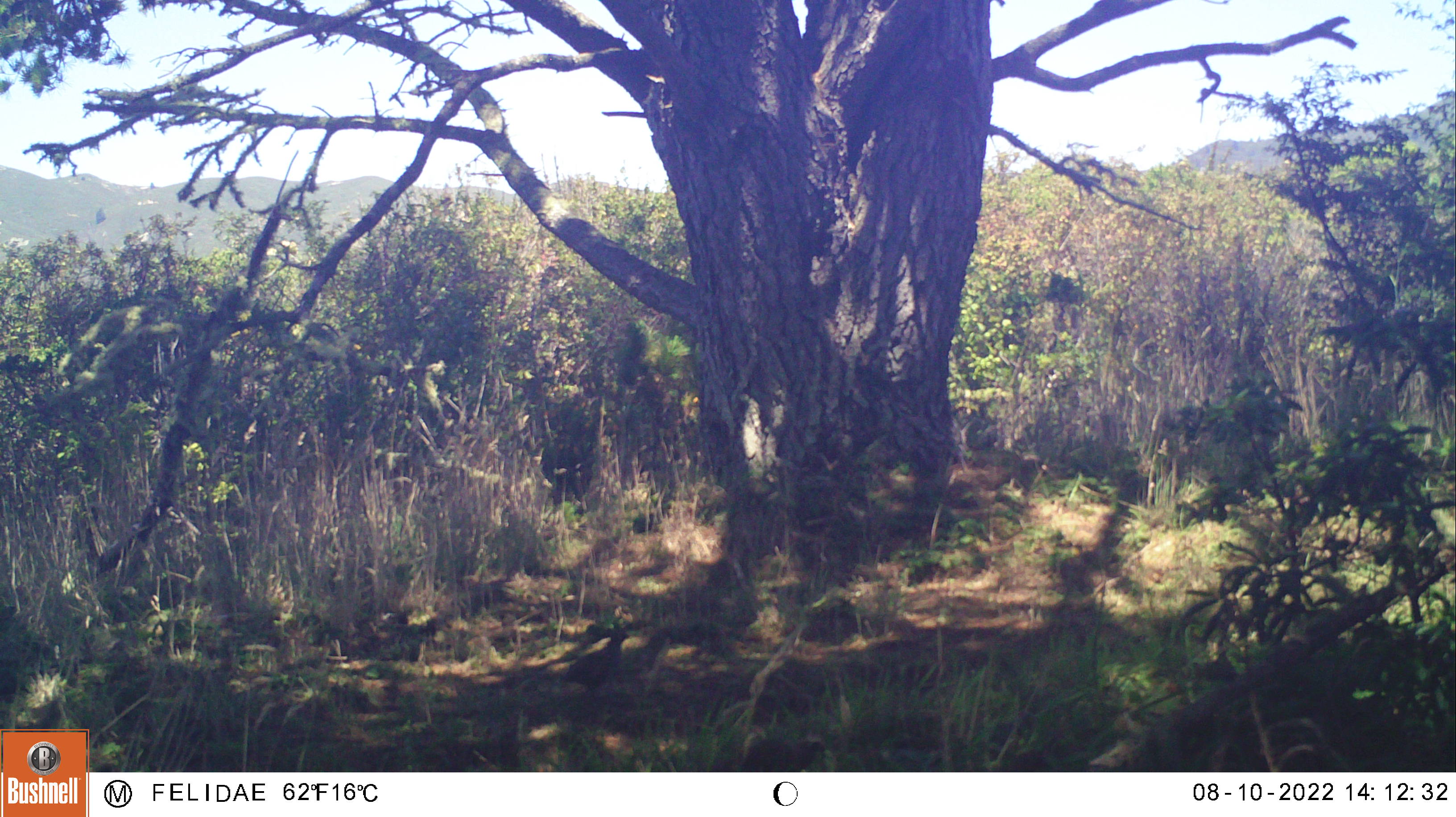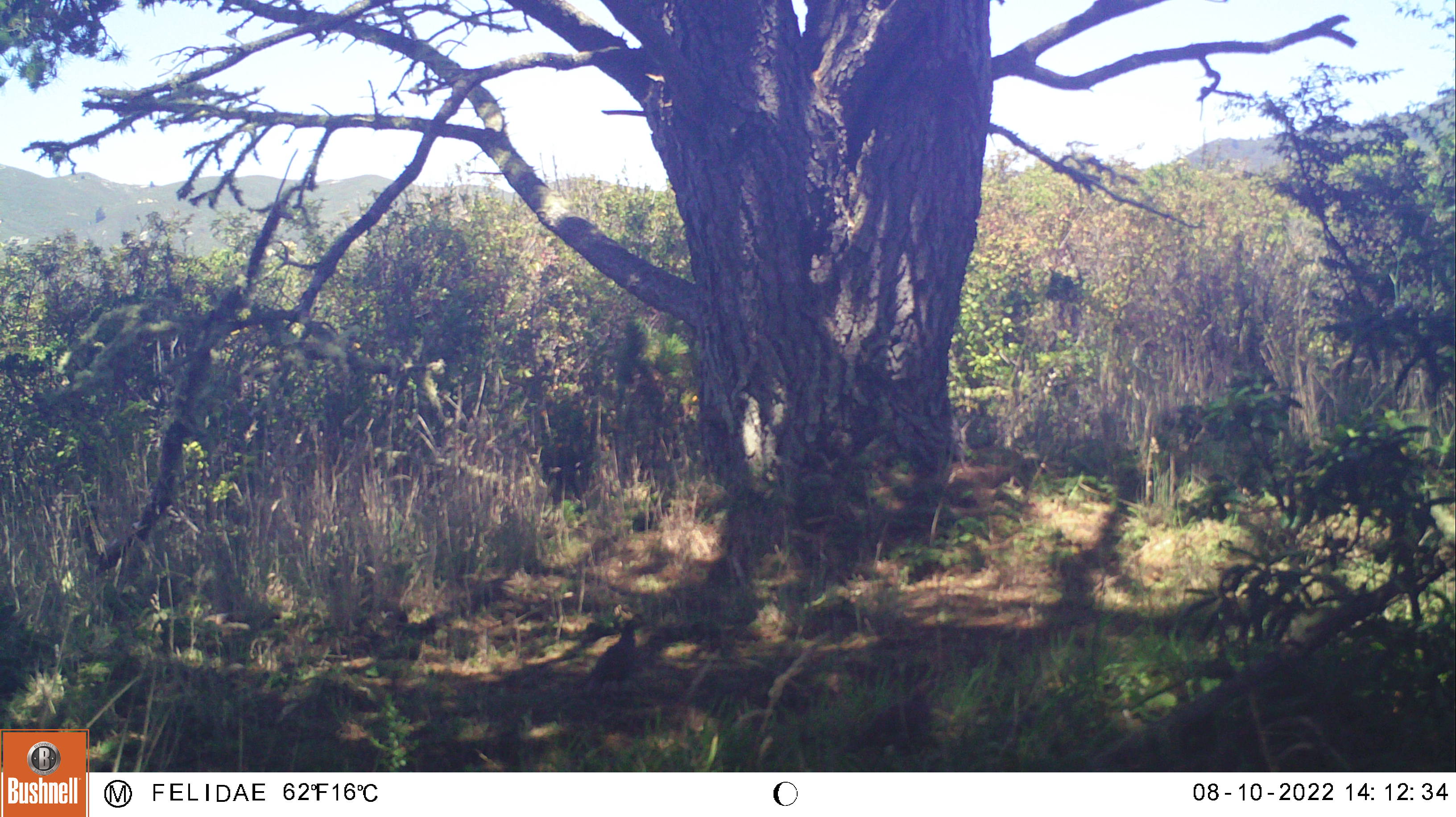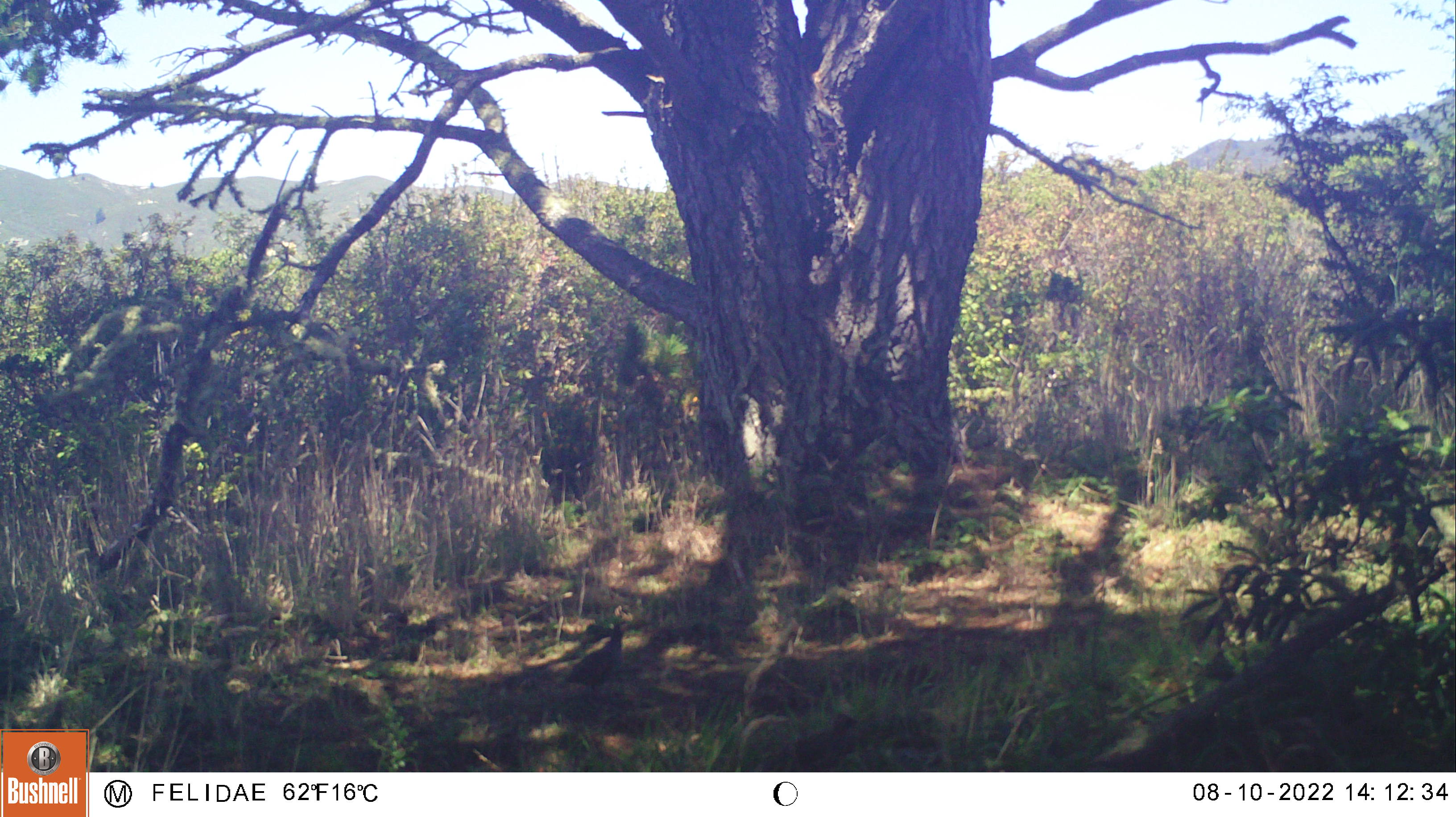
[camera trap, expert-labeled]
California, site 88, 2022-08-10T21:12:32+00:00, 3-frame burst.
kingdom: Animalia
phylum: Chordata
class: Aves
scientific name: Aves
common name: bird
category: unknown bird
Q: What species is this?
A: Unknown bird (bird) (Aves).